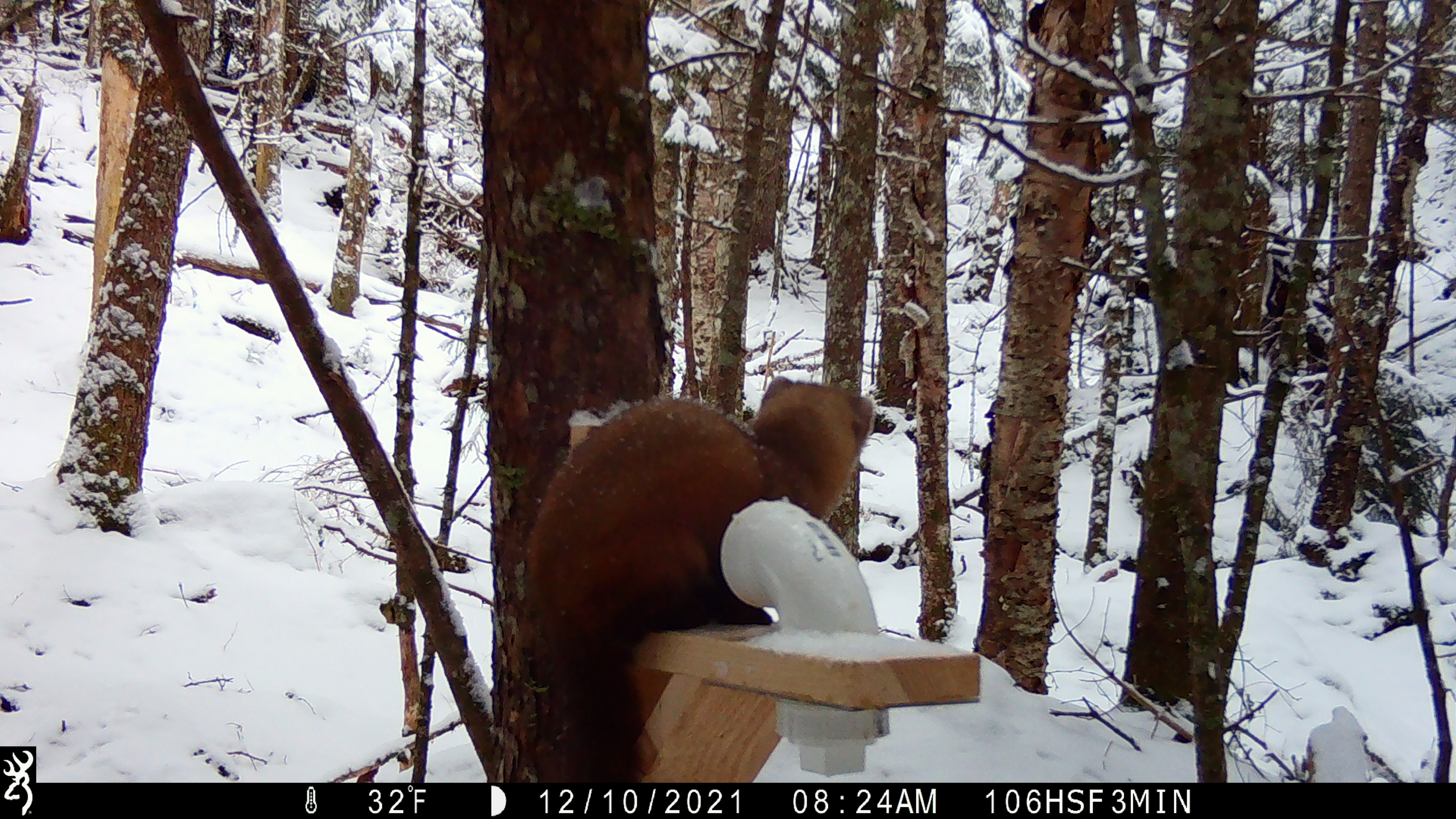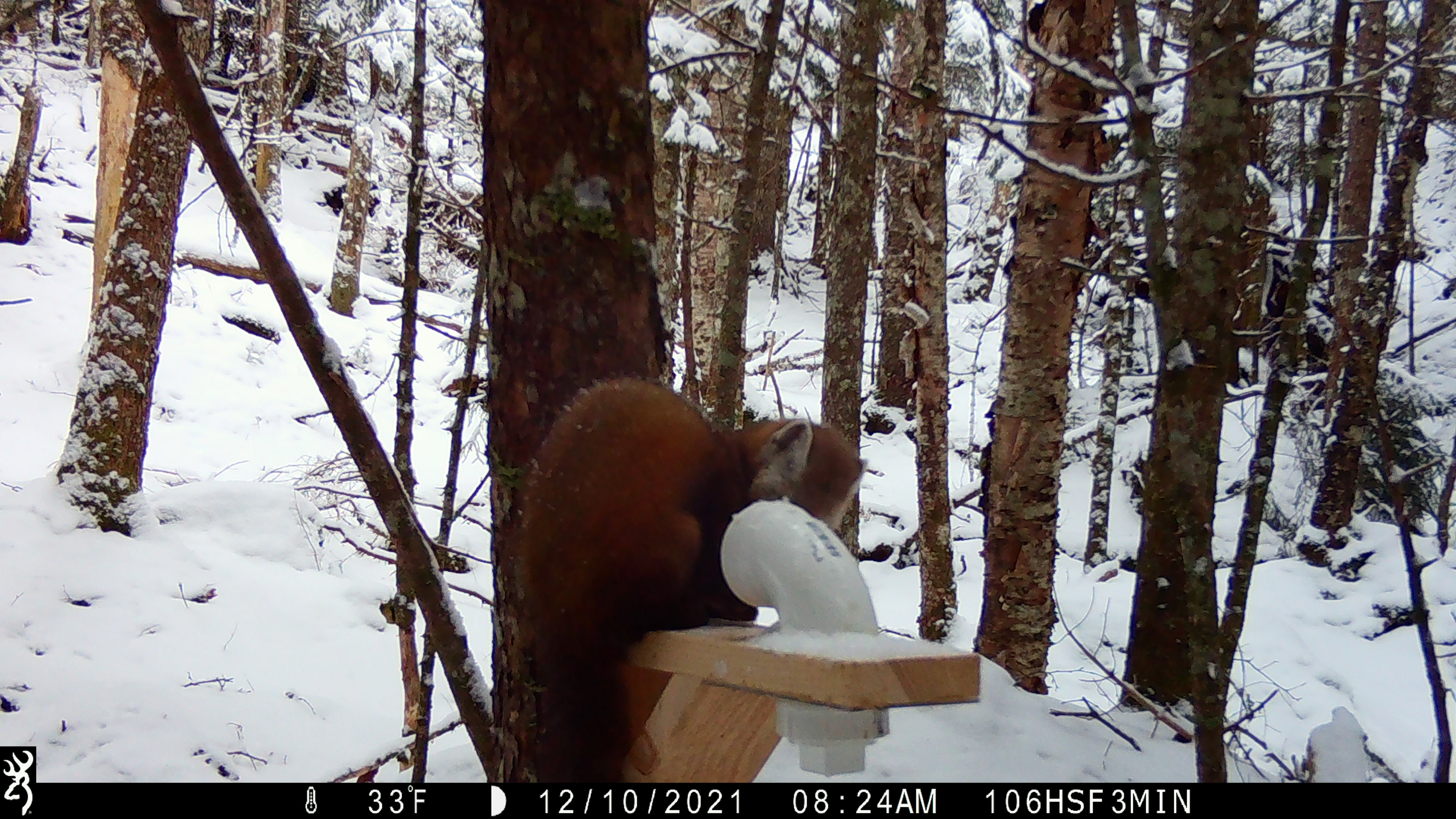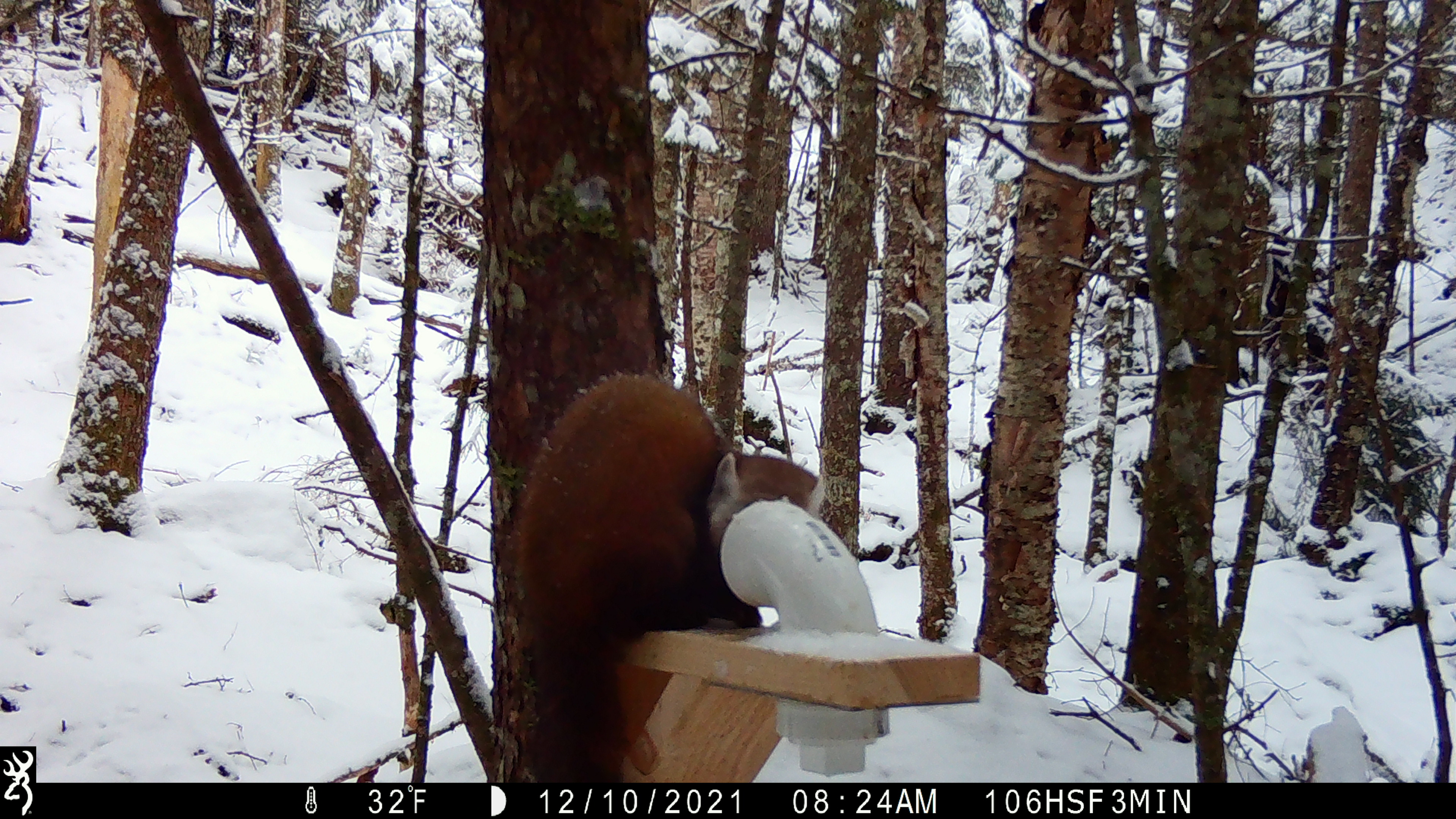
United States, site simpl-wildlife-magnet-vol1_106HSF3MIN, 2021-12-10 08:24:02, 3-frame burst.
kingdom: Animalia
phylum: Chordata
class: Mammalia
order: Carnivora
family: Mustelidae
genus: Martes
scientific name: Martes americana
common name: american marten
American marten (Martes americana).